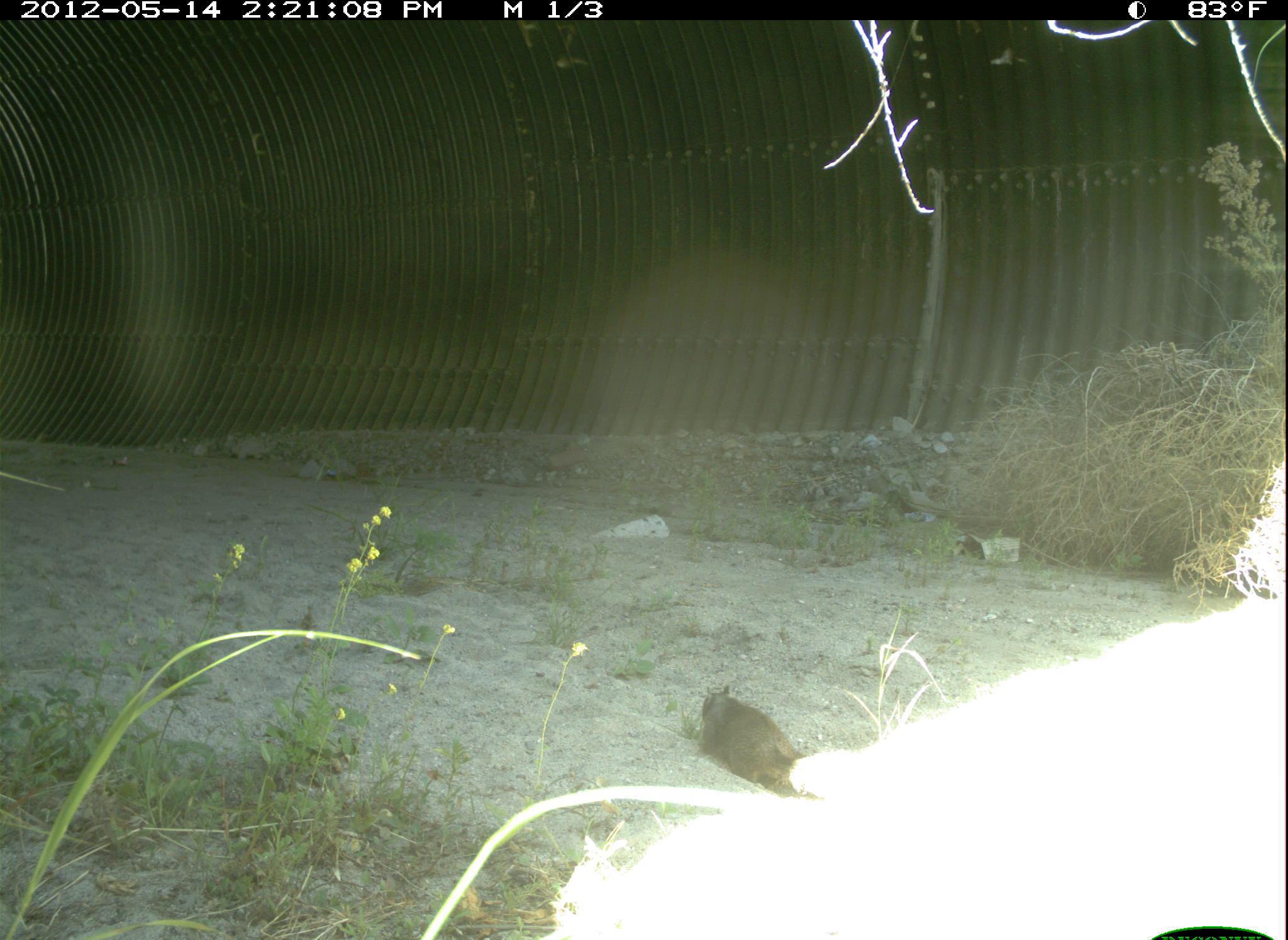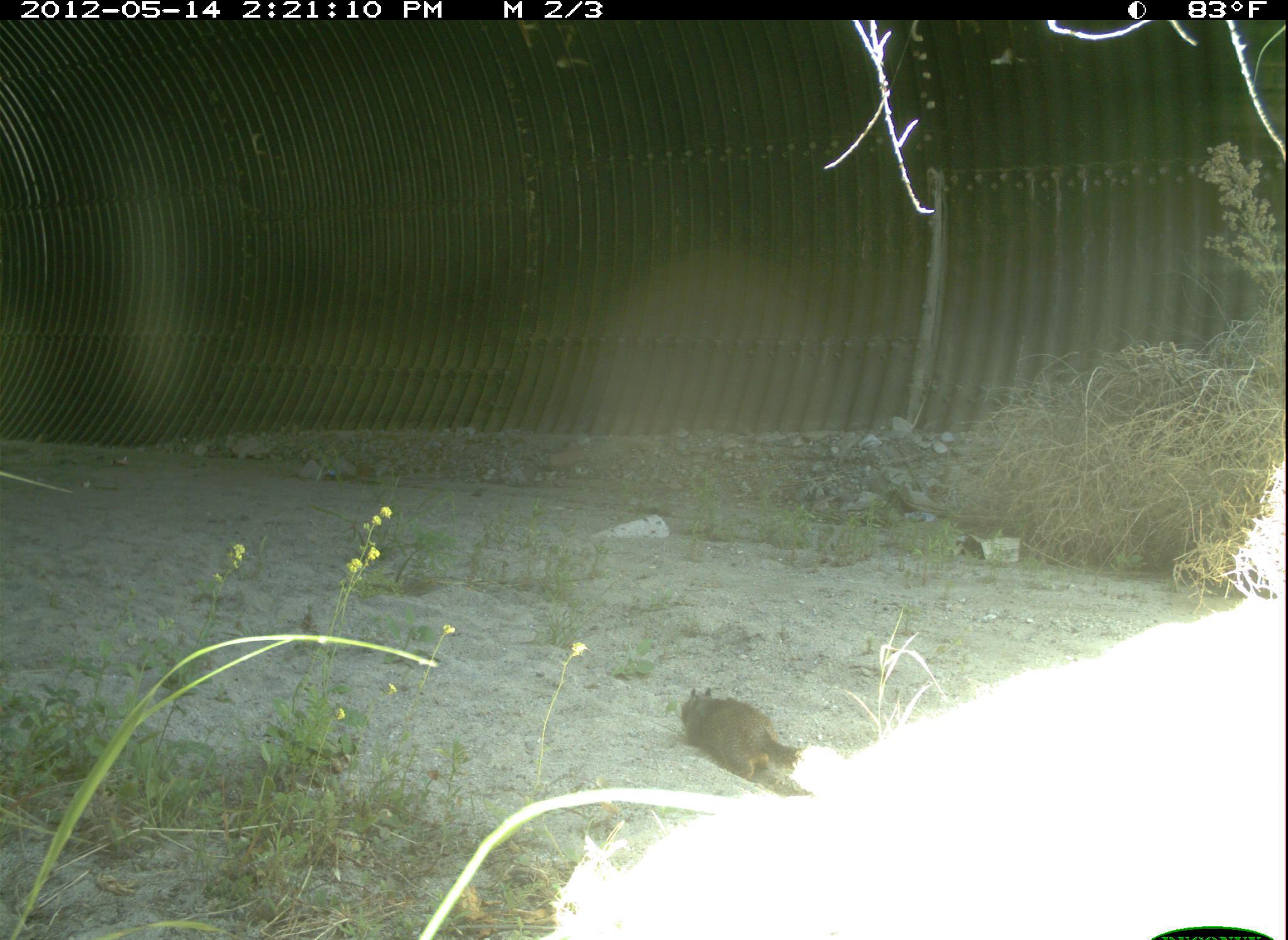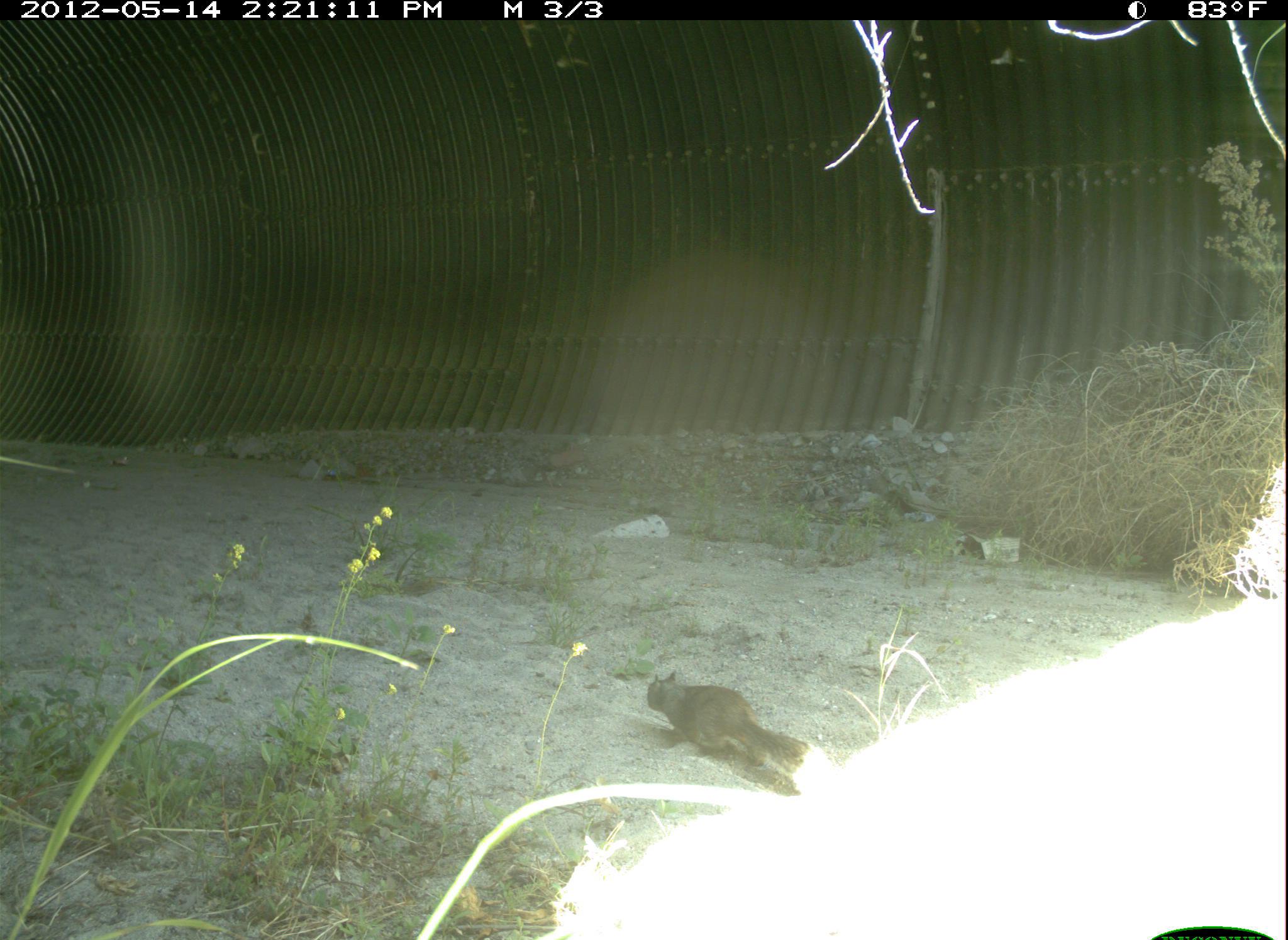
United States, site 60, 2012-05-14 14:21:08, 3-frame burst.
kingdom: Animalia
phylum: Chordata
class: Mammalia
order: Rodentia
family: Sciuridae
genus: Sciurus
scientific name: Sciurus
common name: squirrel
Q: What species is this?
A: Squirrel (Sciurus).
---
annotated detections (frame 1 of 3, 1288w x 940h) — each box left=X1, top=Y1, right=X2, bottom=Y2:
squirrel: left=695, top=684, right=811, bottom=798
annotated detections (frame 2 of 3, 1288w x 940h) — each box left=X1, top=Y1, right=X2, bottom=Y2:
squirrel: left=680, top=688, right=803, bottom=782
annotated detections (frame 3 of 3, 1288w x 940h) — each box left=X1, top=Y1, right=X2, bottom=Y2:
squirrel: left=647, top=673, right=809, bottom=778